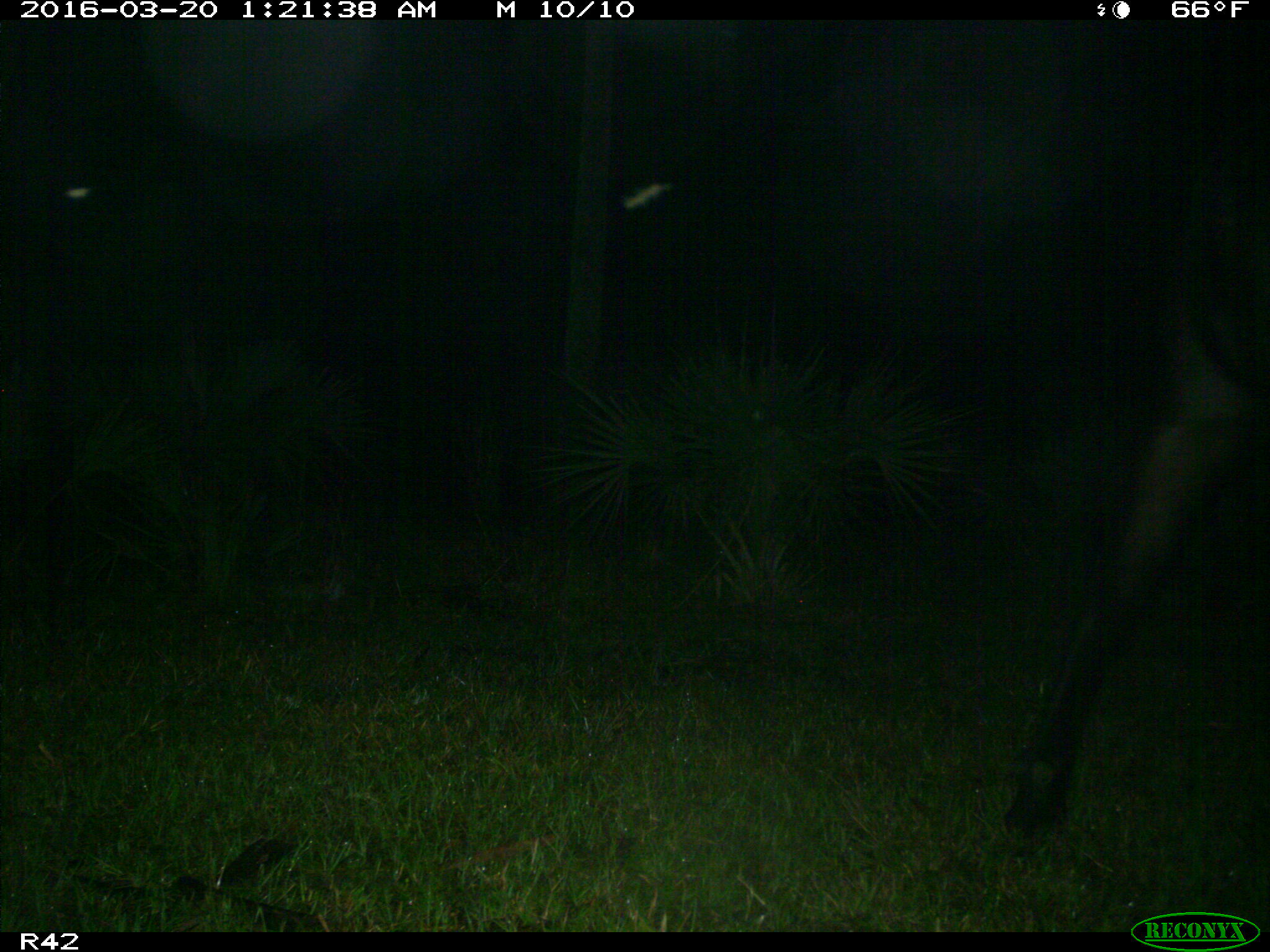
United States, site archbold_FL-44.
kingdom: Animalia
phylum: Chordata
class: Mammalia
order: Artiodactyla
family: Bovidae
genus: Bos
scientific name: Bos taurus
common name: domestic cow